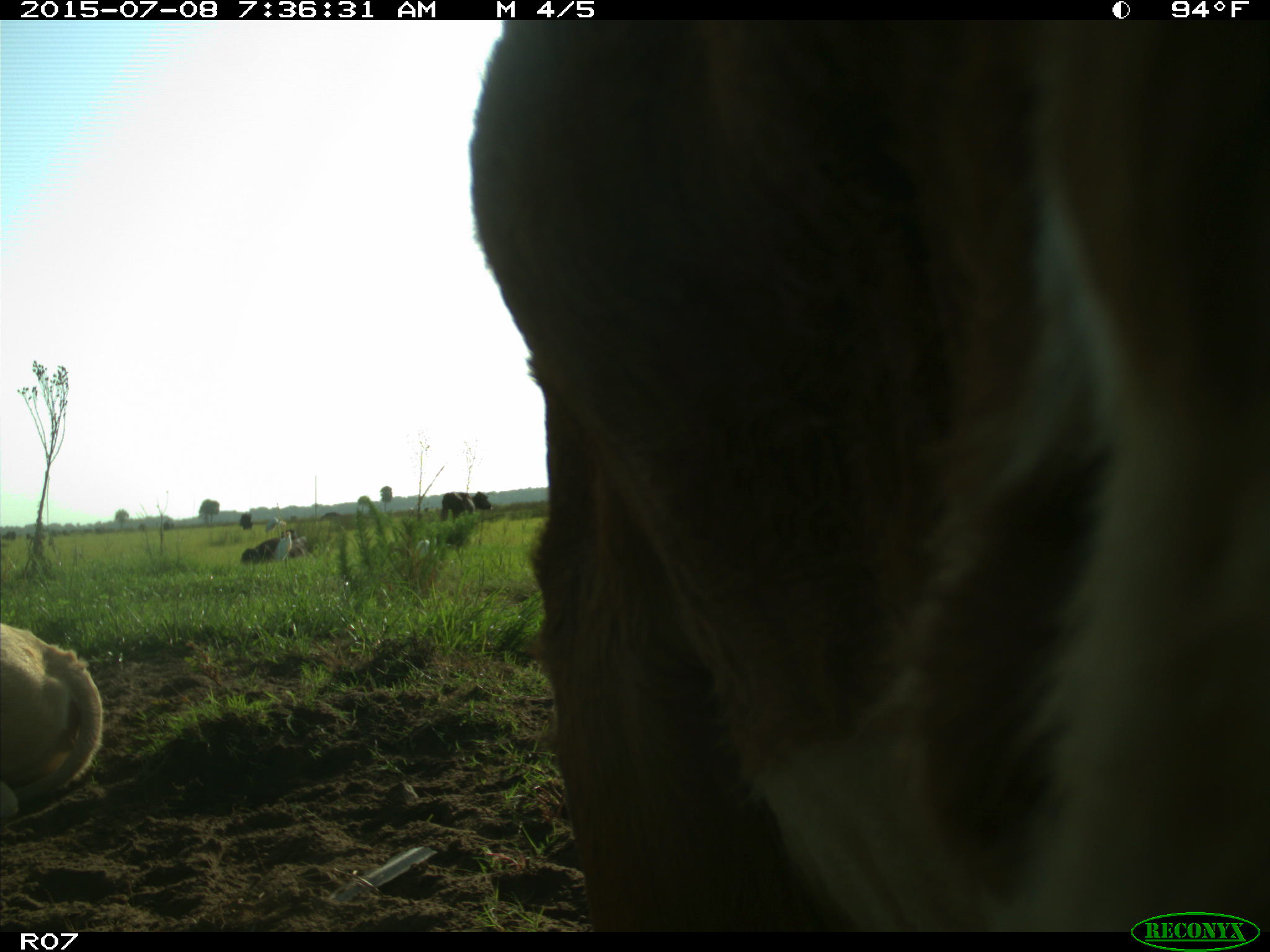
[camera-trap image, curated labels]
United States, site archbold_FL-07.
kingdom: Animalia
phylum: Chordata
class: Mammalia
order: Artiodactyla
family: Bovidae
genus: Bos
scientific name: Bos taurus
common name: domestic cow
Bos taurus (domestic cow).